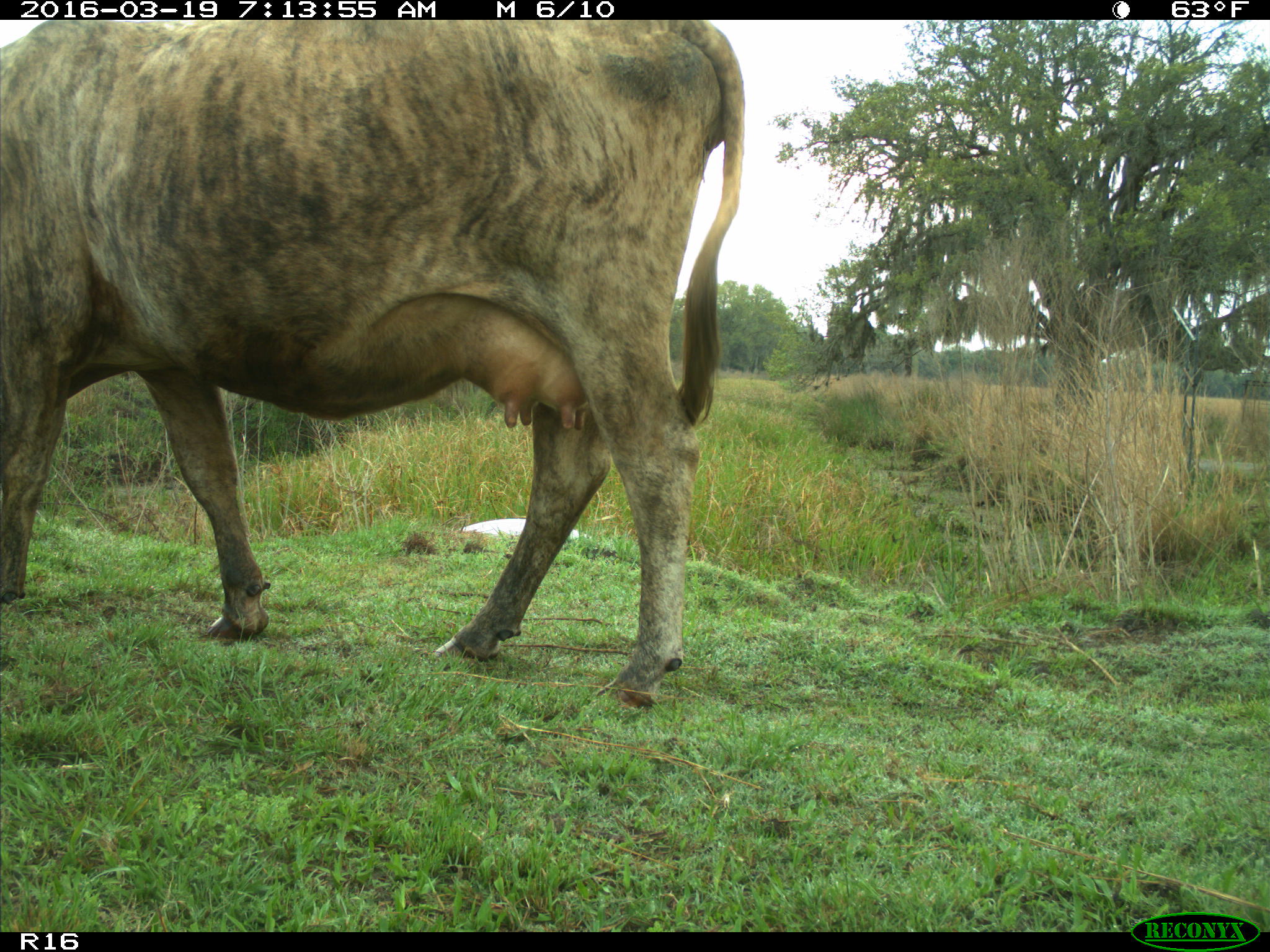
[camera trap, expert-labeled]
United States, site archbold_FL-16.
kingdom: Animalia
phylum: Chordata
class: Mammalia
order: Artiodactyla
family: Bovidae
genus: Bos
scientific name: Bos taurus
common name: domestic cow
Bos taurus (domestic cow).